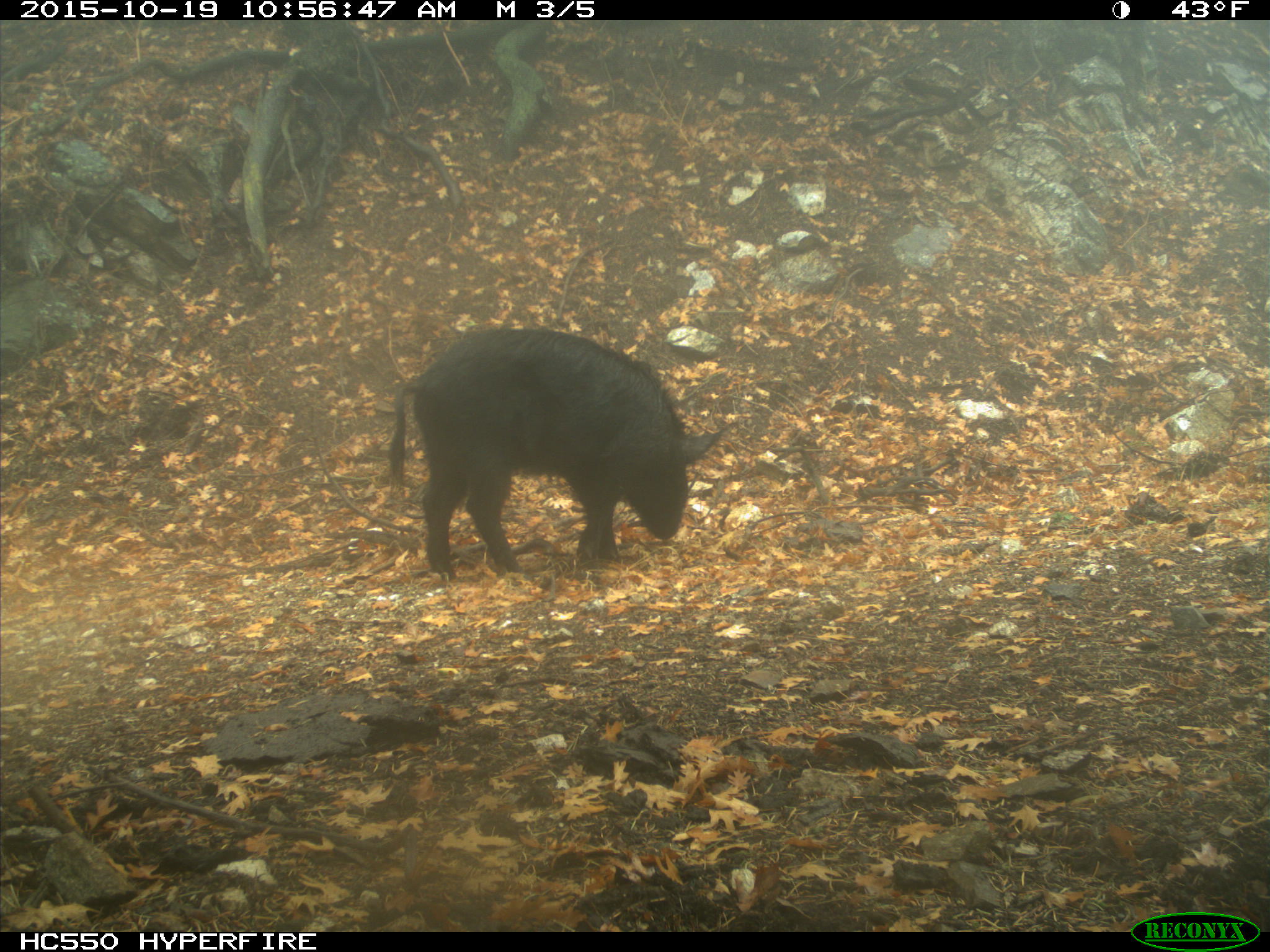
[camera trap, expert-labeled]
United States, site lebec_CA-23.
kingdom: Animalia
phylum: Chordata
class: Mammalia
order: Artiodactyla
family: Suidae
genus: Sus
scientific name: Sus scrofa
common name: wild boar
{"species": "Sus scrofa (wild boar)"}